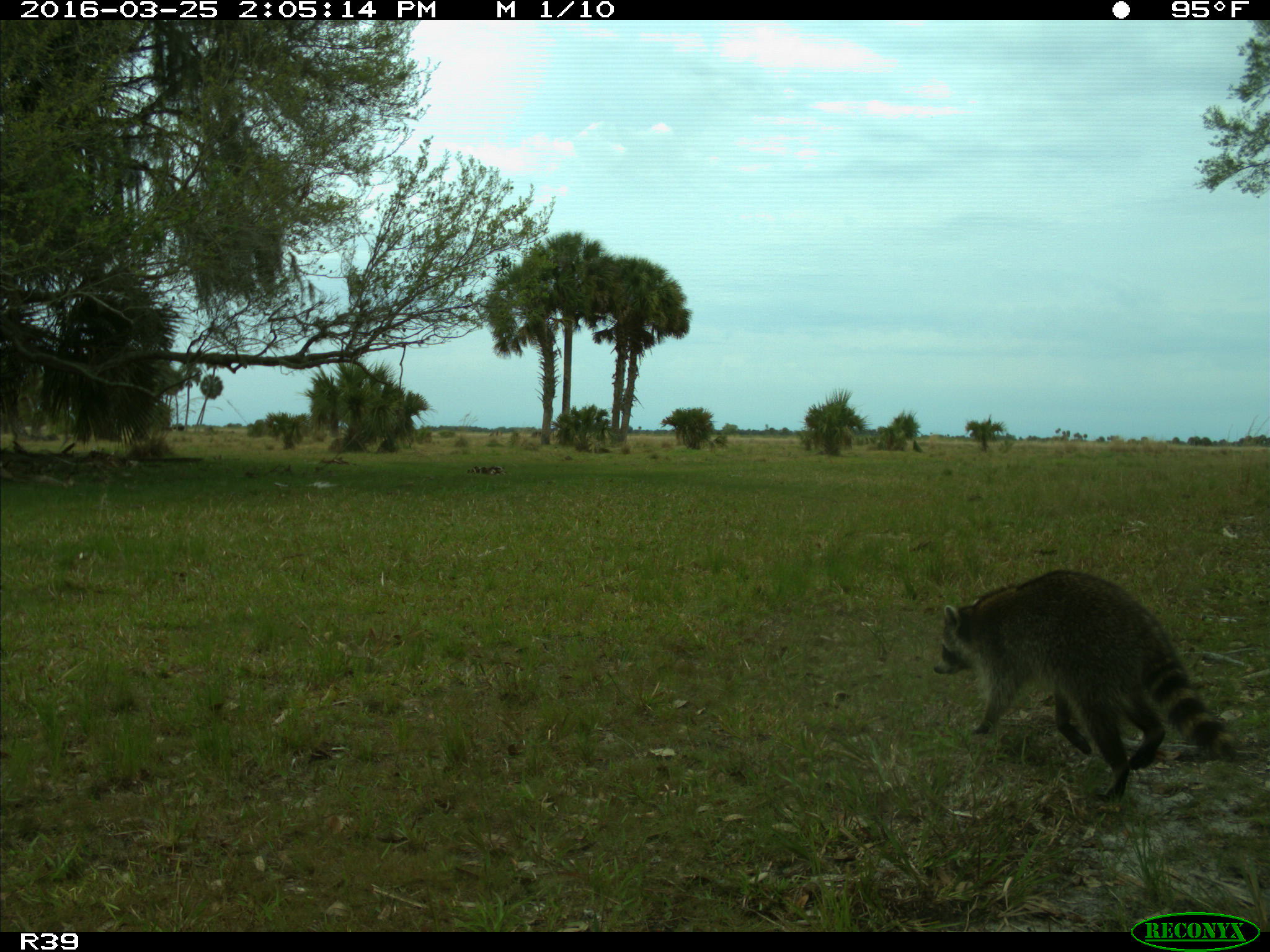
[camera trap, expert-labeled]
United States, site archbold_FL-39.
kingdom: Animalia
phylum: Chordata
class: Mammalia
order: Carnivora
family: Procyonidae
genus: Procyon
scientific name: Procyon lotor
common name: common raccoon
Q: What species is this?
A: Procyon lotor (common raccoon).